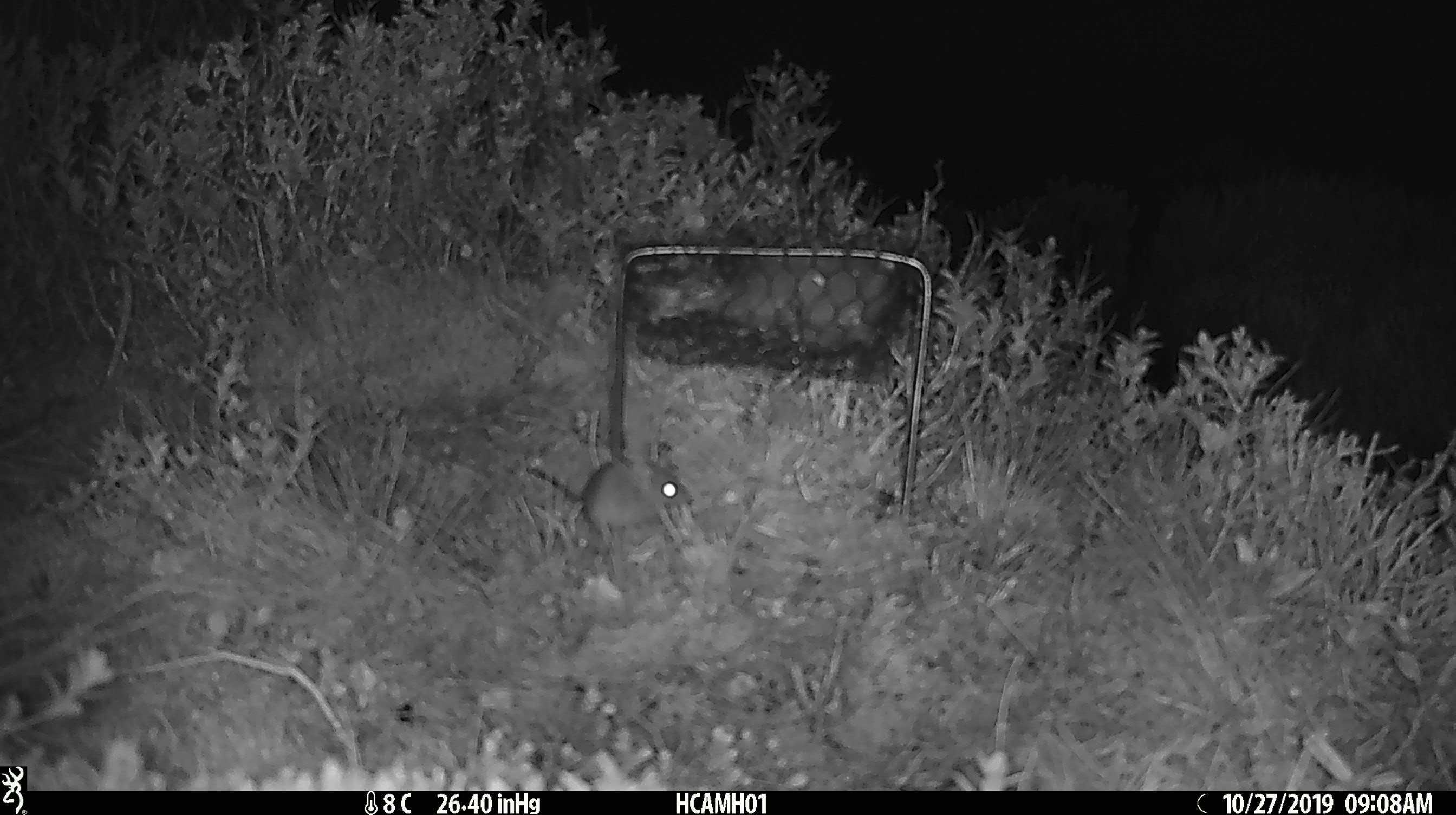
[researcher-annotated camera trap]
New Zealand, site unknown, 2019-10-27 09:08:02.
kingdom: Animalia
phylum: Chordata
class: Mammalia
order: Rodentia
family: Muridae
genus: Mus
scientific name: Mus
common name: mouse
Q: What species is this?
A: Mouse (Mus).